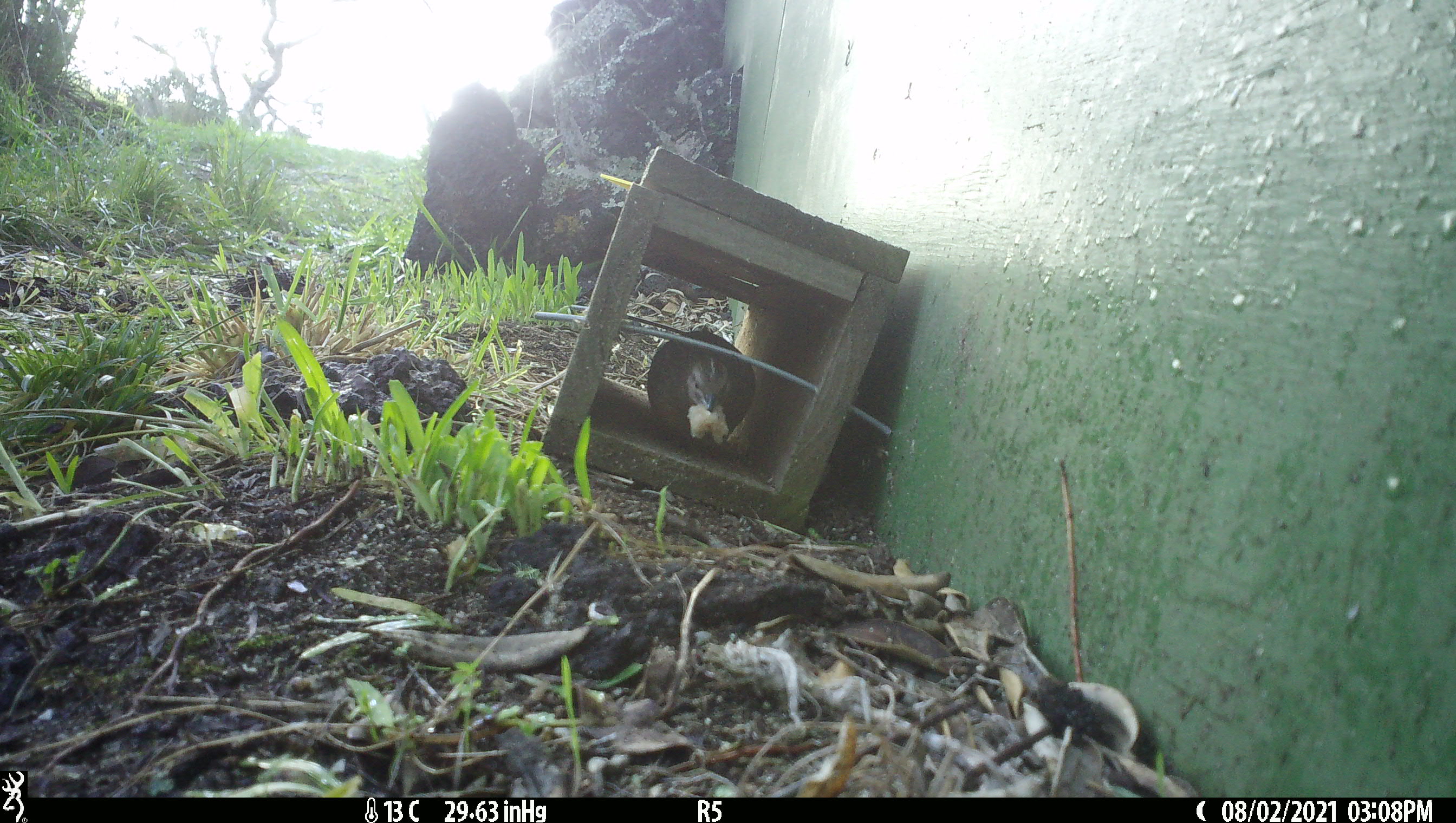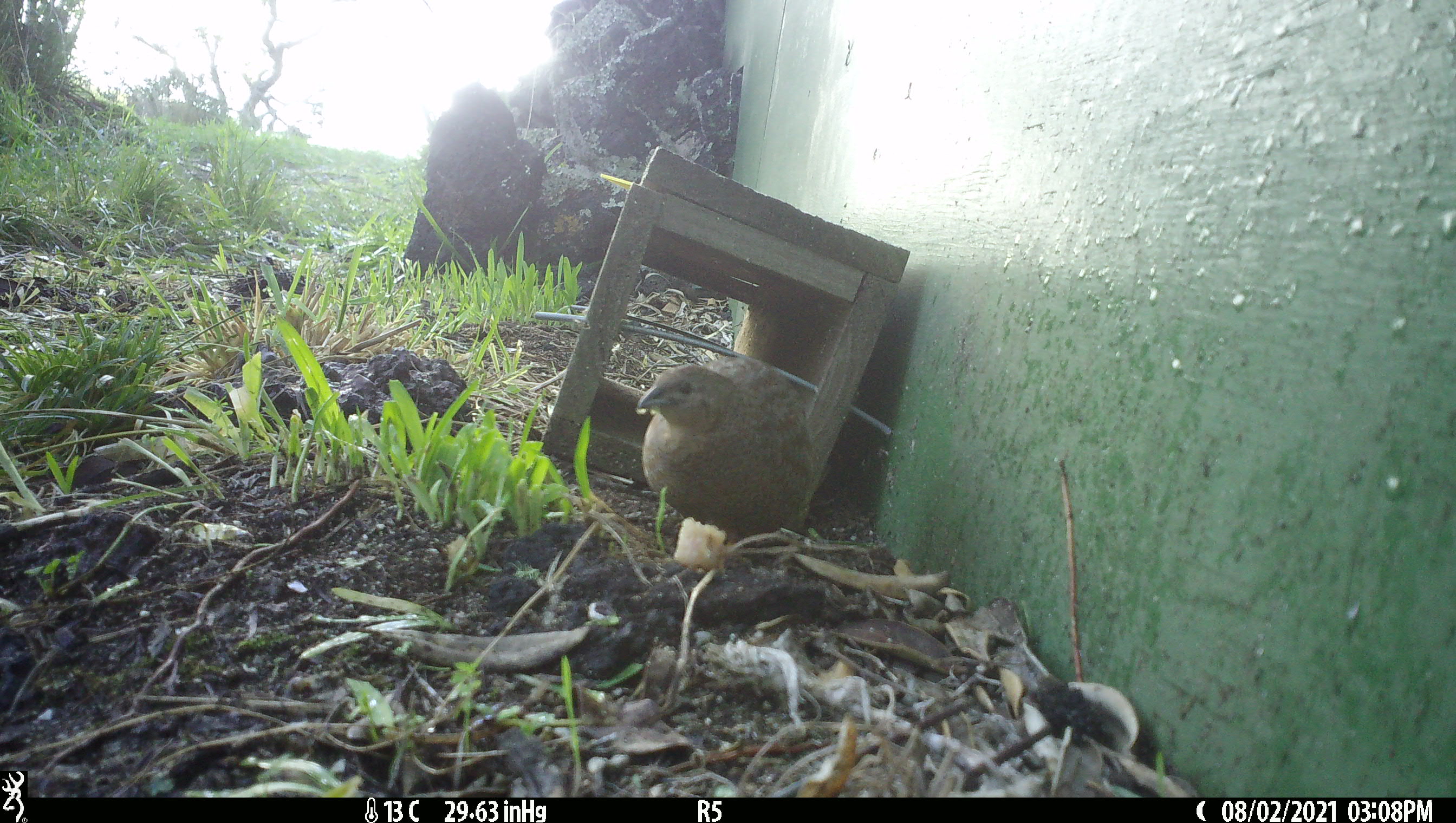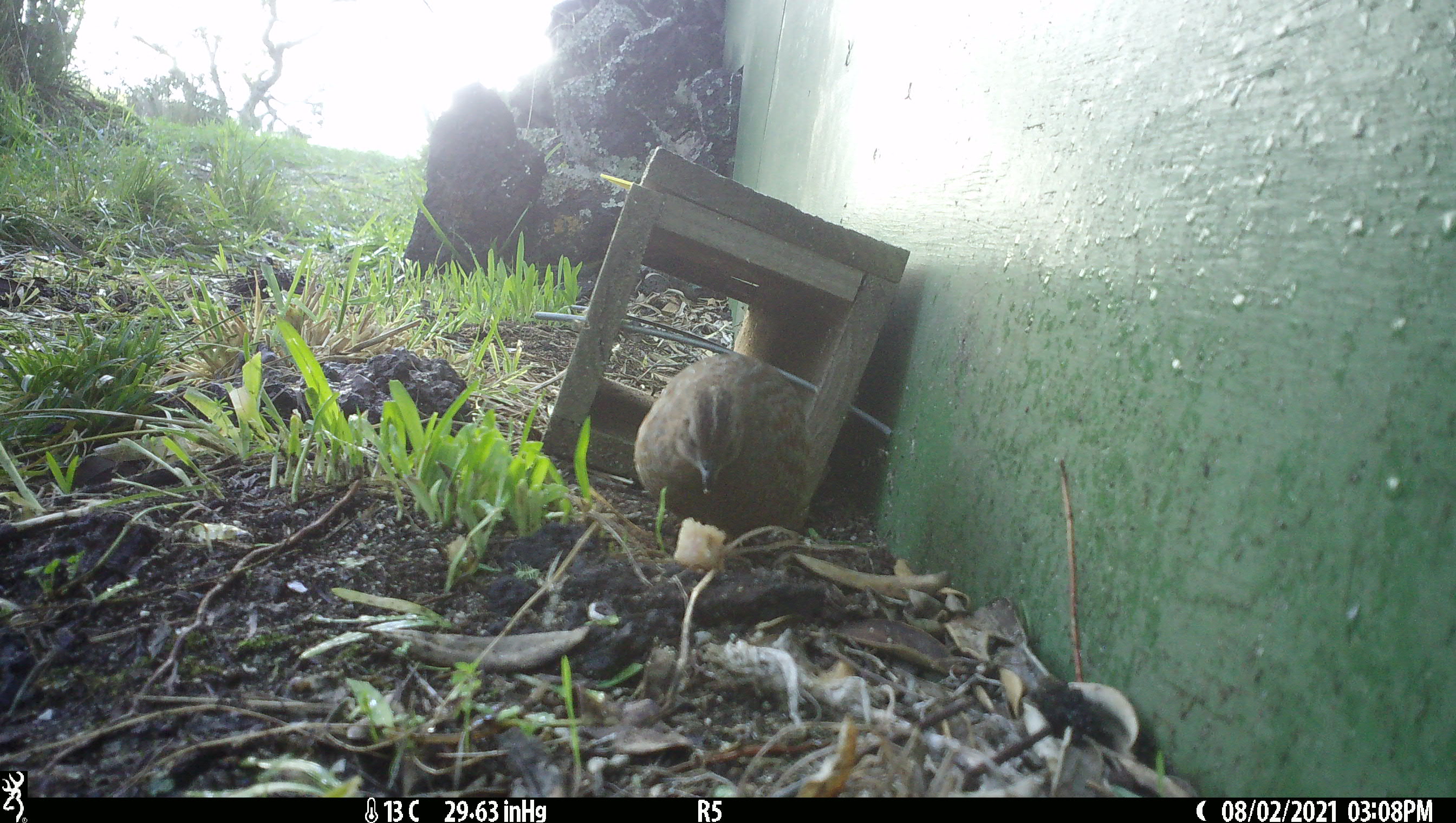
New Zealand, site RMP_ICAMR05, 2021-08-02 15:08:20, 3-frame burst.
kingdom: Animalia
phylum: Chordata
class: Aves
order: Galliformes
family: Phasianidae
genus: Synoicus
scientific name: Synoicus ypsilophorus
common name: brown quail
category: quail brown